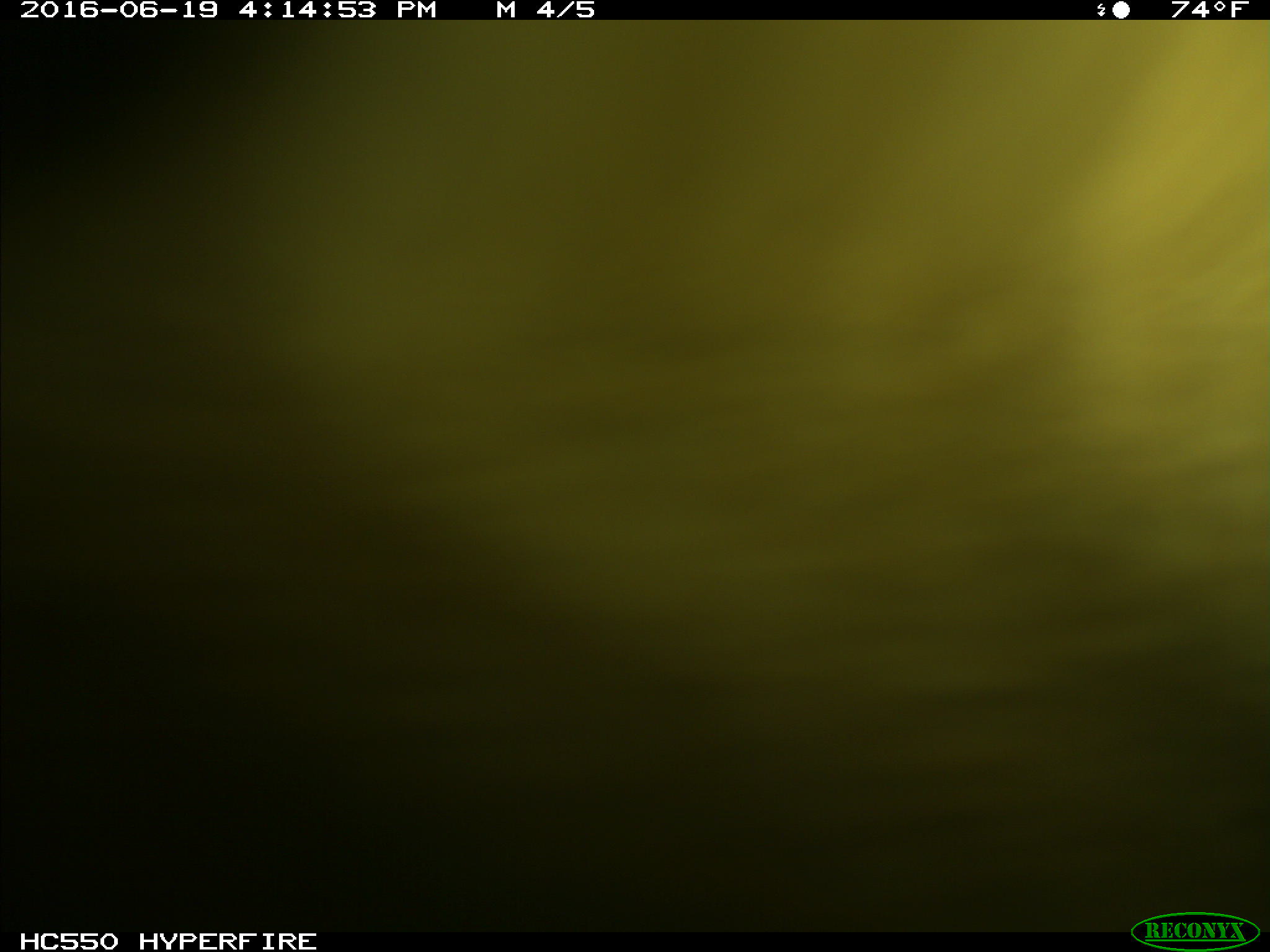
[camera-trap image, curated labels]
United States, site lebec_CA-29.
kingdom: Animalia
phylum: Chordata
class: Mammalia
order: Artiodactyla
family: Bovidae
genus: Bos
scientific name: Bos taurus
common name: domestic cow